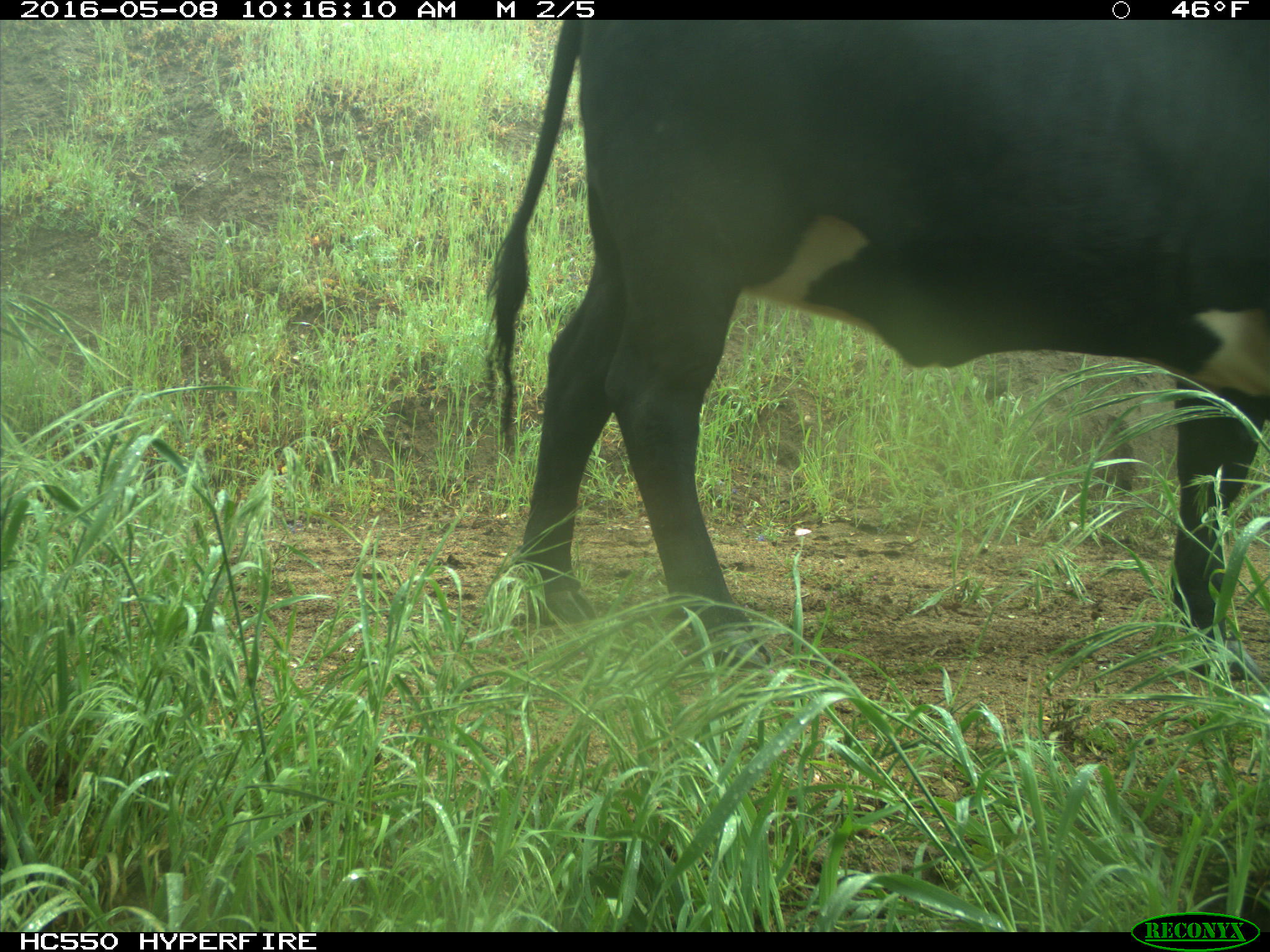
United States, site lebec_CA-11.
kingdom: Animalia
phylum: Chordata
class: Mammalia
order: Artiodactyla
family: Bovidae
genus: Bos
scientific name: Bos taurus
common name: domestic cow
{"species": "Bos taurus (domestic cow)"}